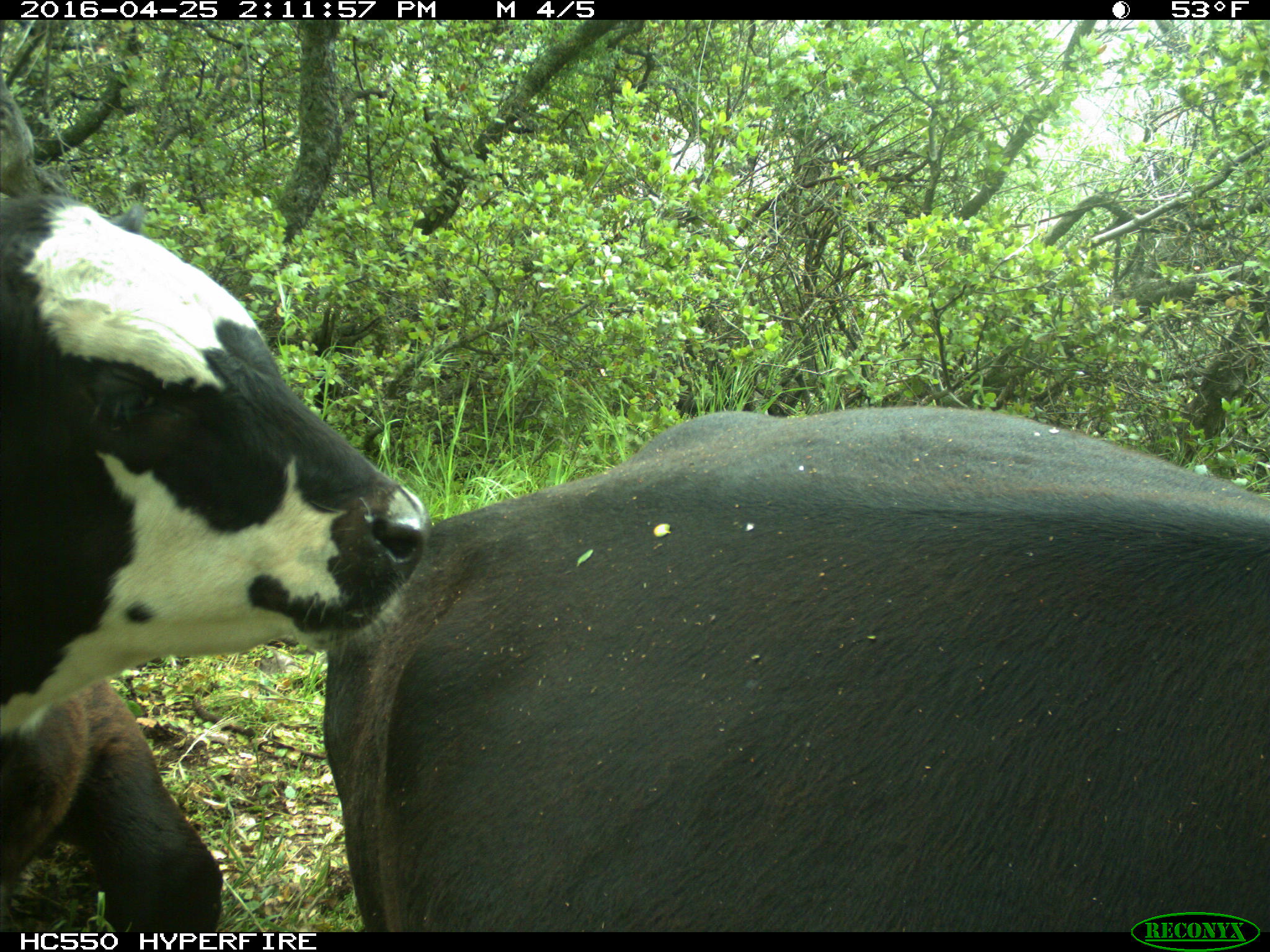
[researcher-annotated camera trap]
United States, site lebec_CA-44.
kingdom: Animalia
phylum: Chordata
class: Mammalia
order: Artiodactyla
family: Bovidae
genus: Bos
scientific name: Bos taurus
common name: domestic cow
Bos taurus (domestic cow).